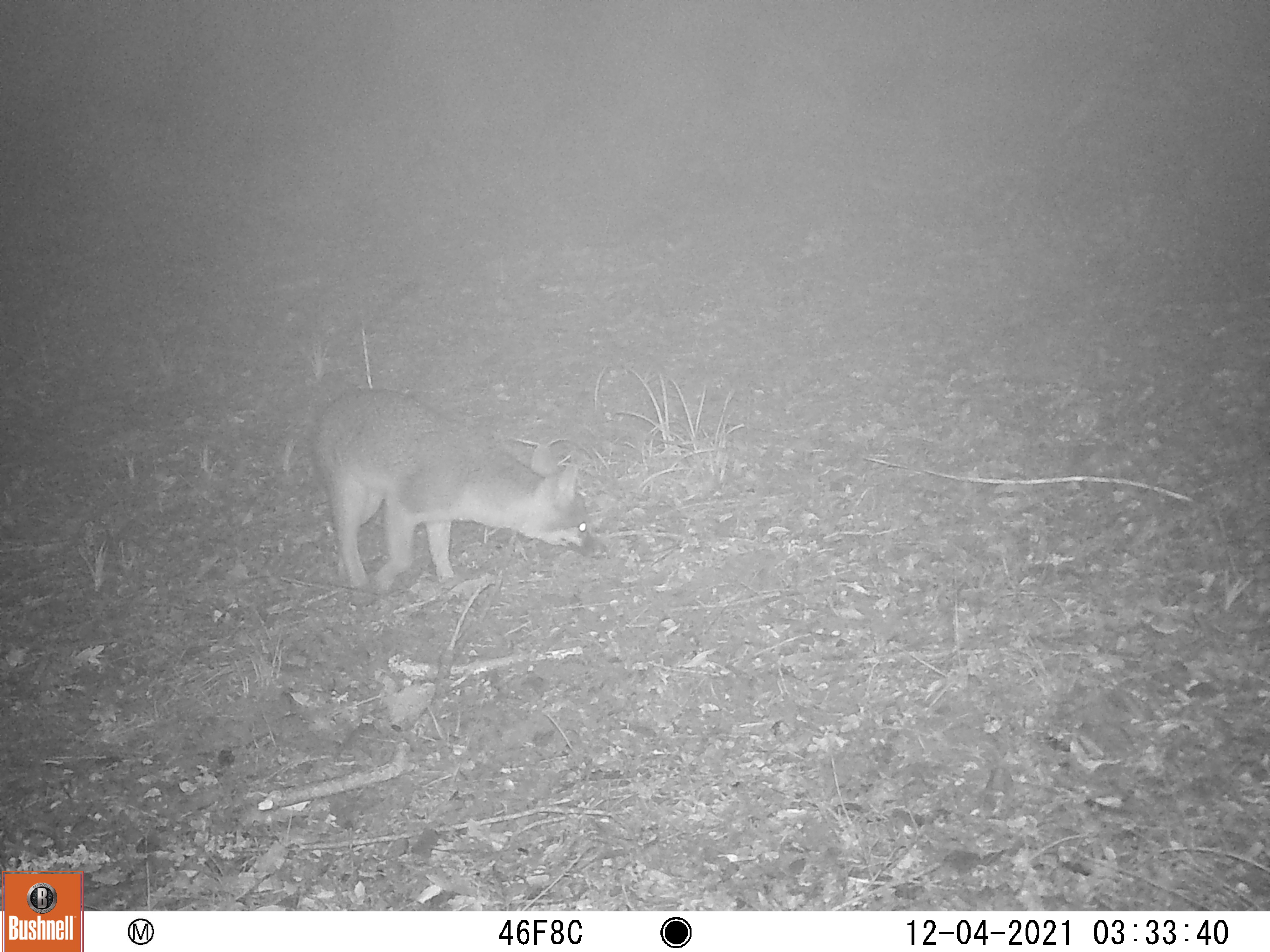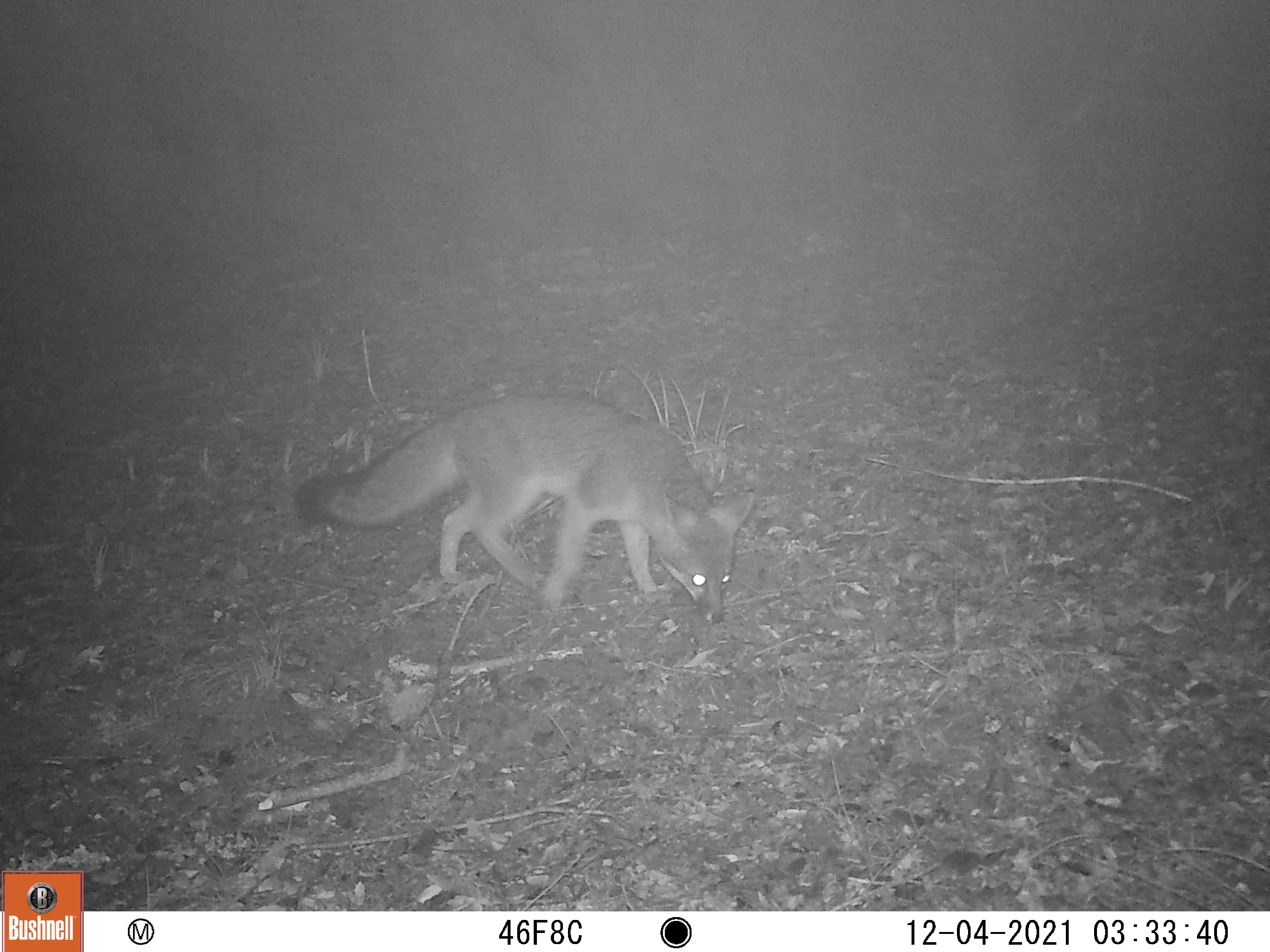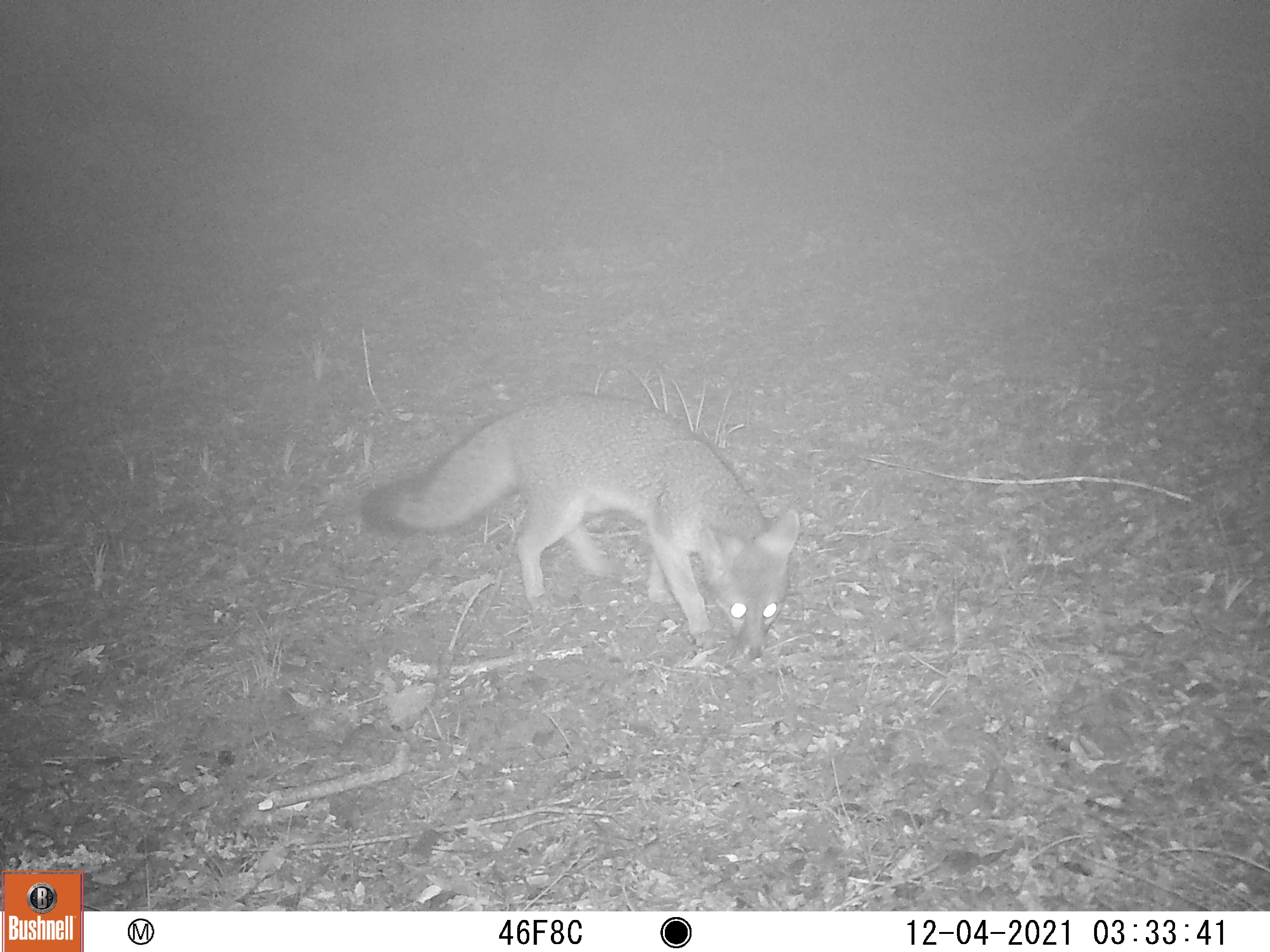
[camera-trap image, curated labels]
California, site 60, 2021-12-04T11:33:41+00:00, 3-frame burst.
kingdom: Animalia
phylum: Chordata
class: Mammalia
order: Carnivora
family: Canidae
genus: Urocyon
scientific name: Urocyon cinereoargenteus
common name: gray fox